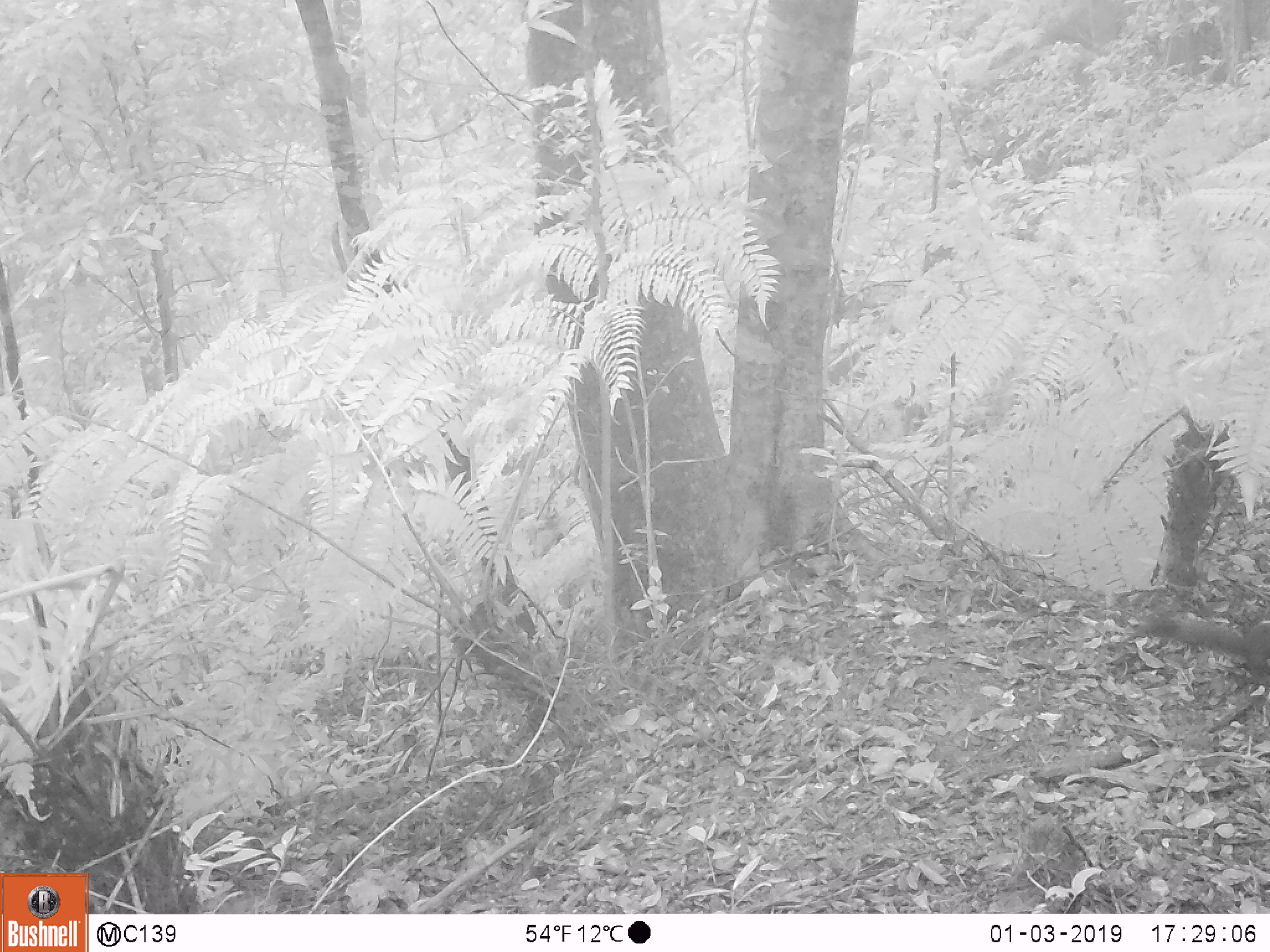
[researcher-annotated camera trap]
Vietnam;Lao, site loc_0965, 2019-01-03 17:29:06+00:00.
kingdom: Animalia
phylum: Chordata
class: Mammalia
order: Rodentia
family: Sciuridae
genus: Sciurus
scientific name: Sciurus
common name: squirrel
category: unidentified squirrel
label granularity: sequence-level